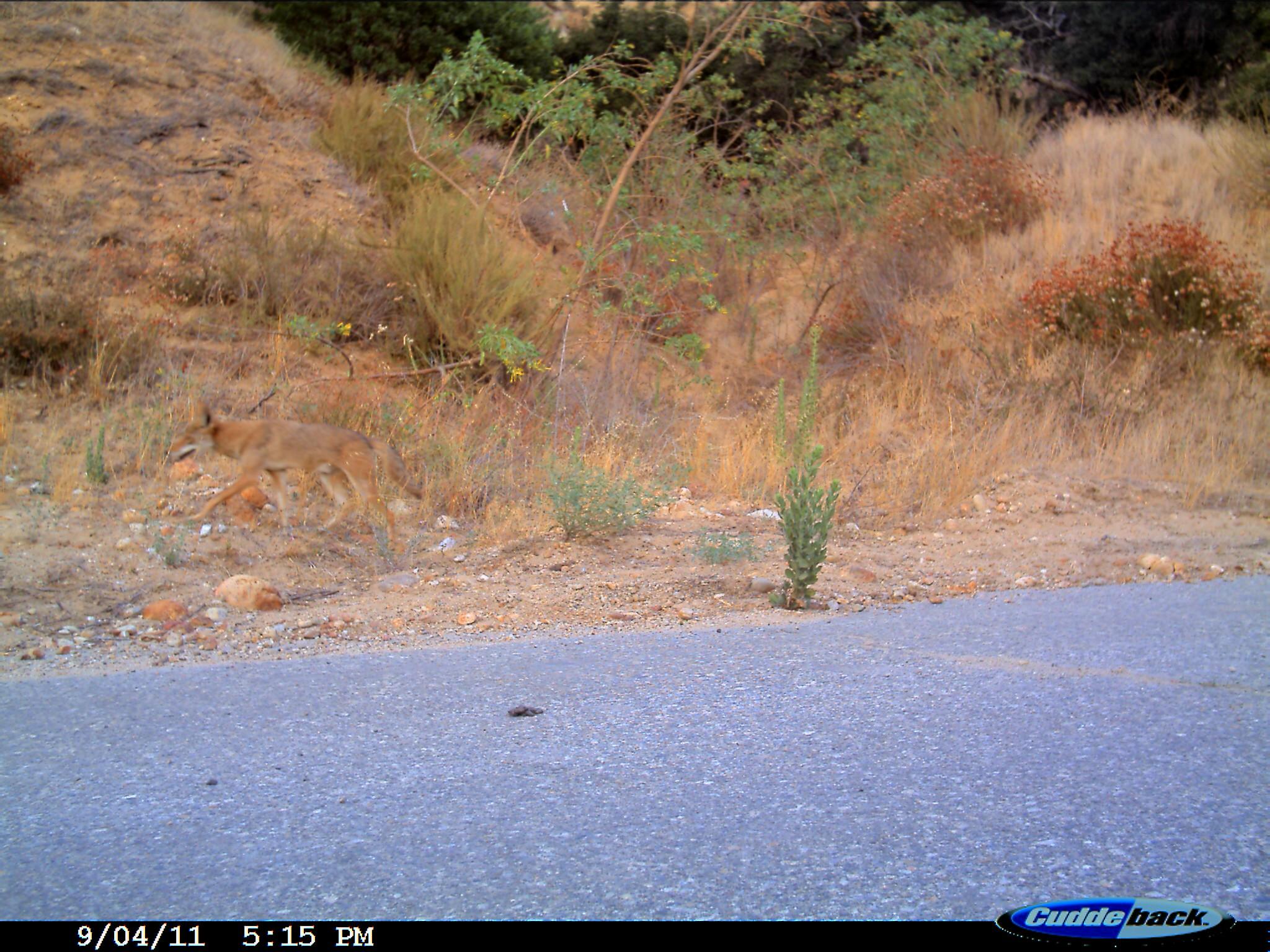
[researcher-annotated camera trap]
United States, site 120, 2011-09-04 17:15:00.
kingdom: Animalia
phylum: Chordata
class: Mammalia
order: Carnivora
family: Canidae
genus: Canis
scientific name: Canis latrans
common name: coyote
Coyote (Canis latrans).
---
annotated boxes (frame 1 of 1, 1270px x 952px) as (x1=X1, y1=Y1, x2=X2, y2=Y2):
coyote: (x1=162, y1=397, x2=430, y2=557)